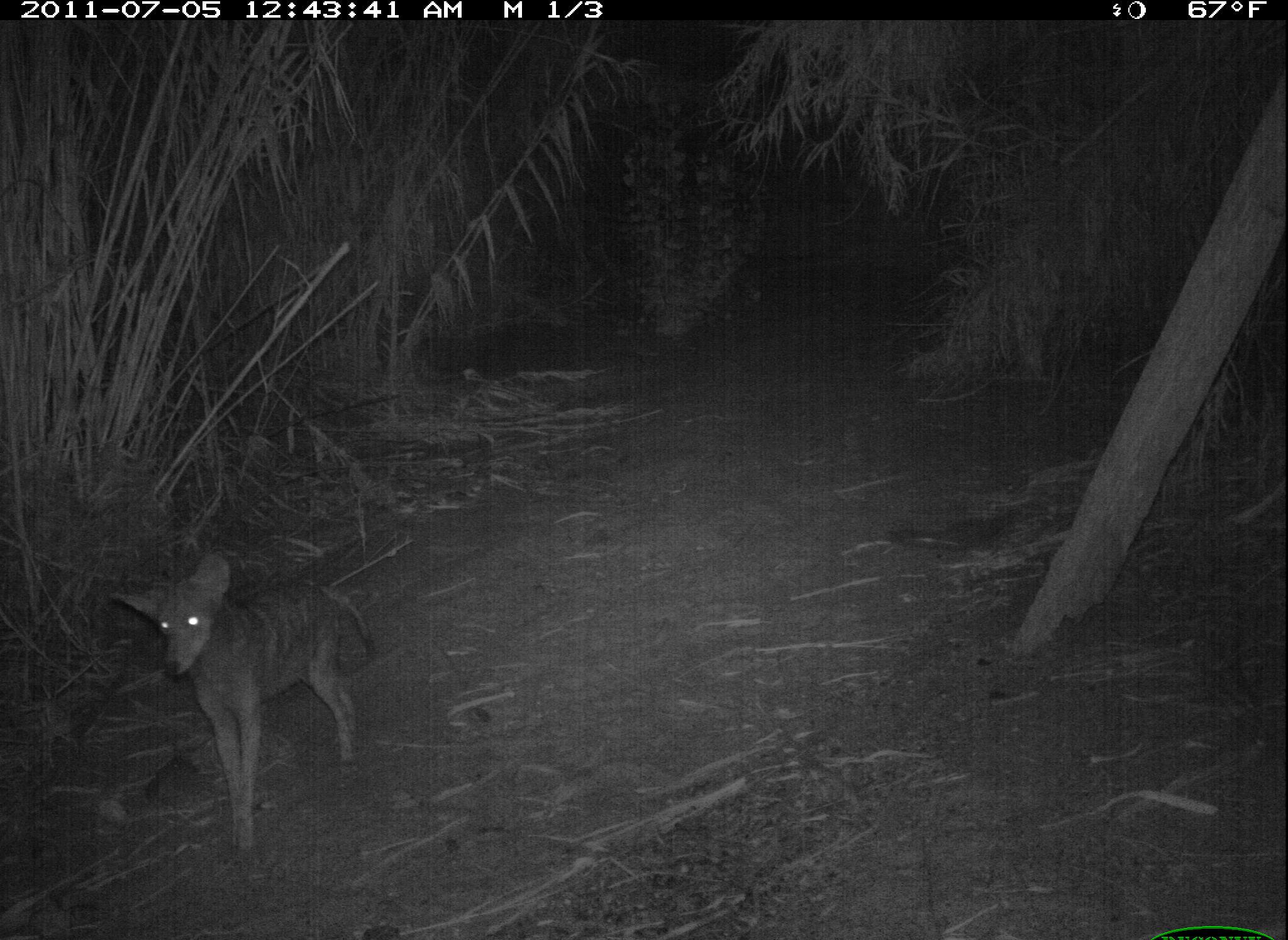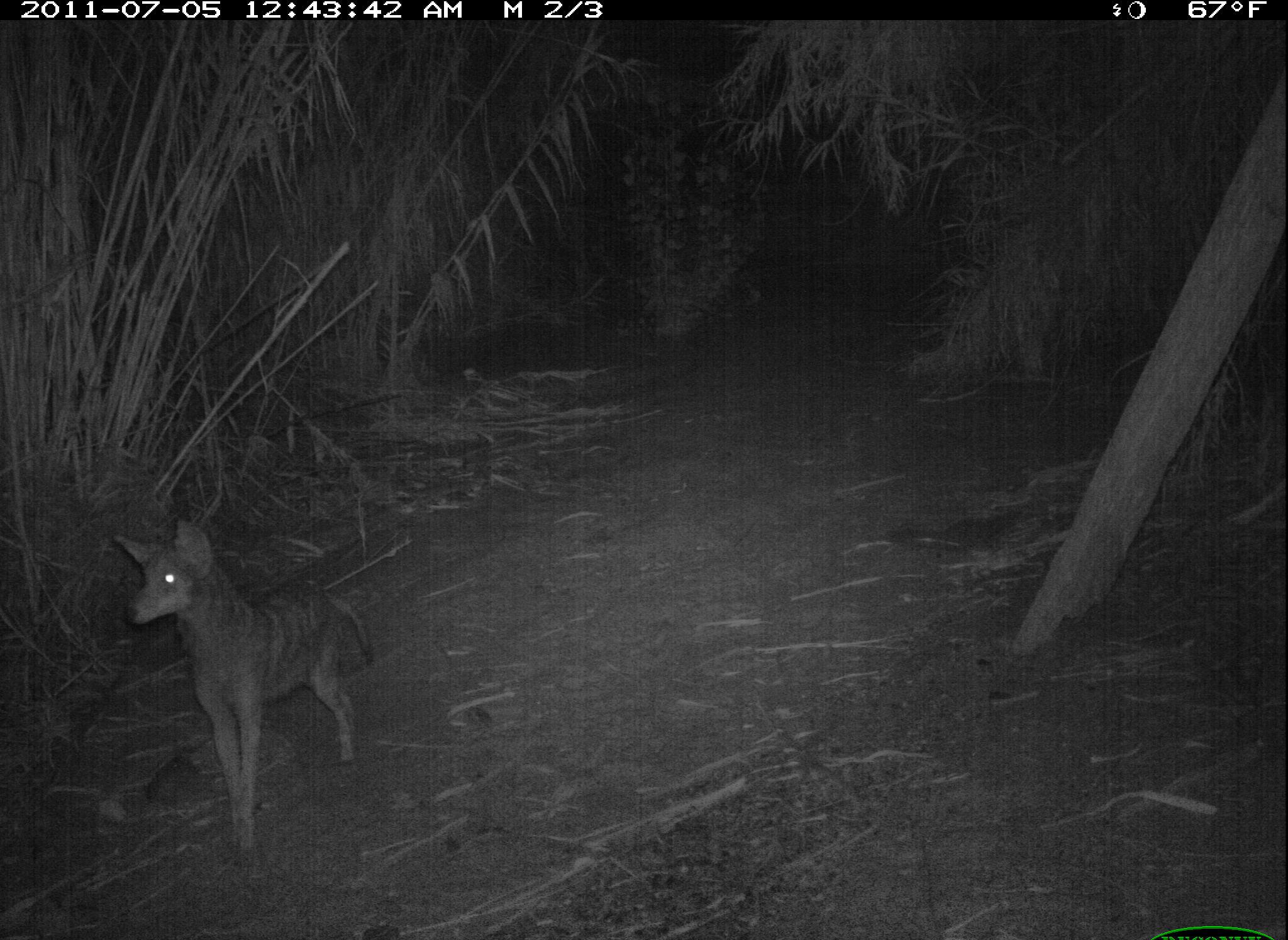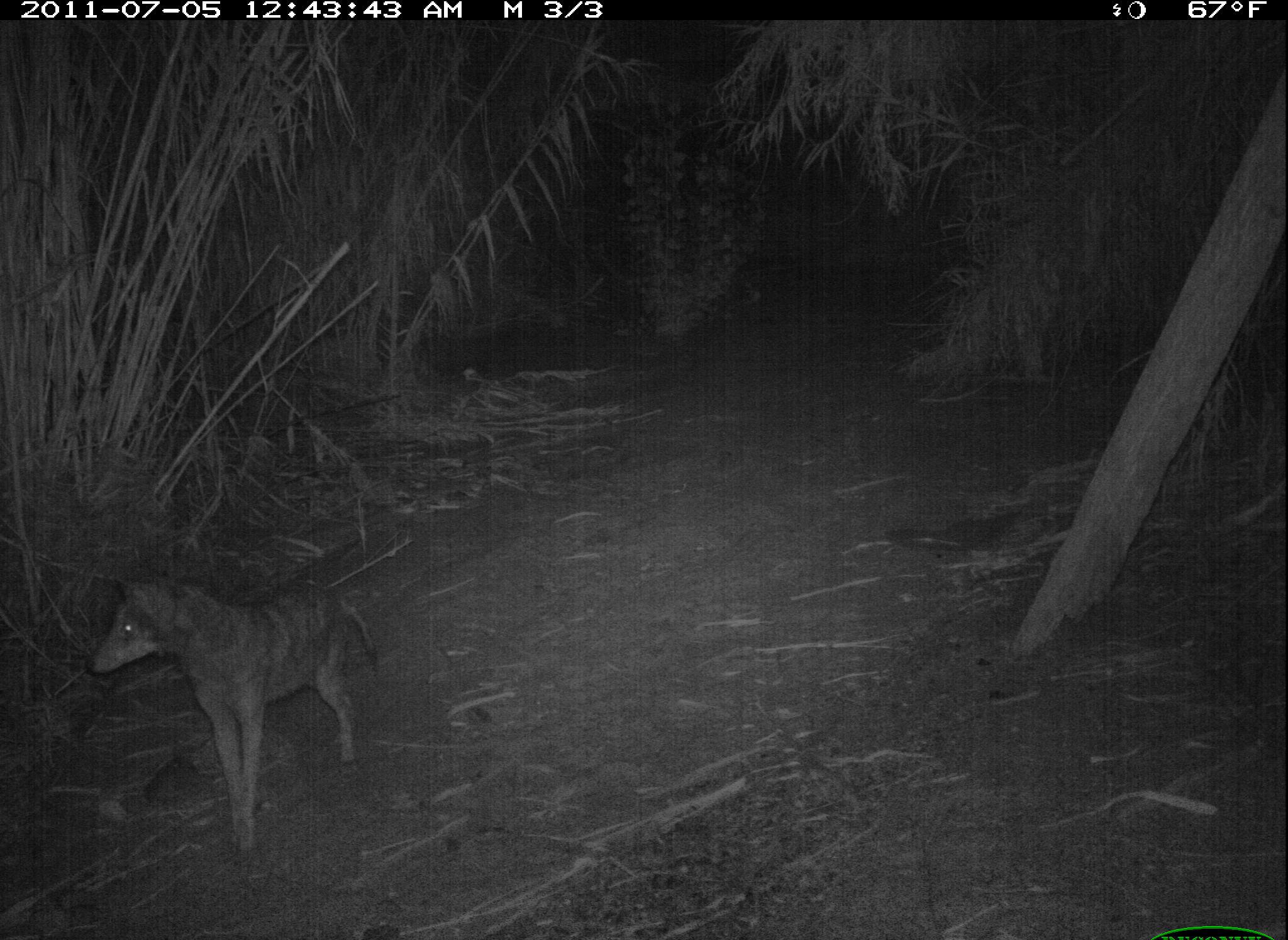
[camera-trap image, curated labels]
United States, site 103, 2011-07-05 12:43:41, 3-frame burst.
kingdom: Animalia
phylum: Chordata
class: Mammalia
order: Carnivora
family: Canidae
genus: Canis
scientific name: Canis latrans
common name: coyote